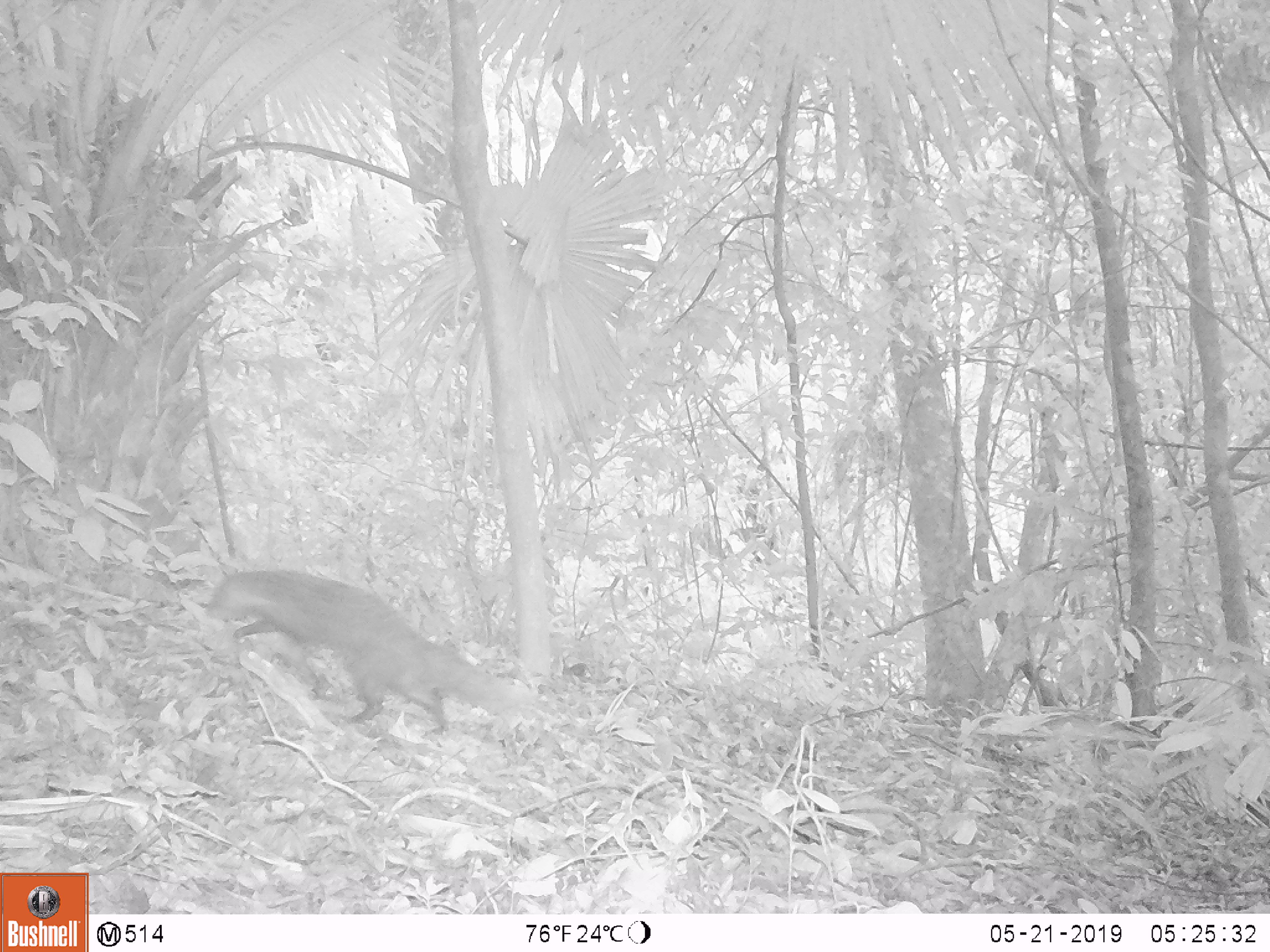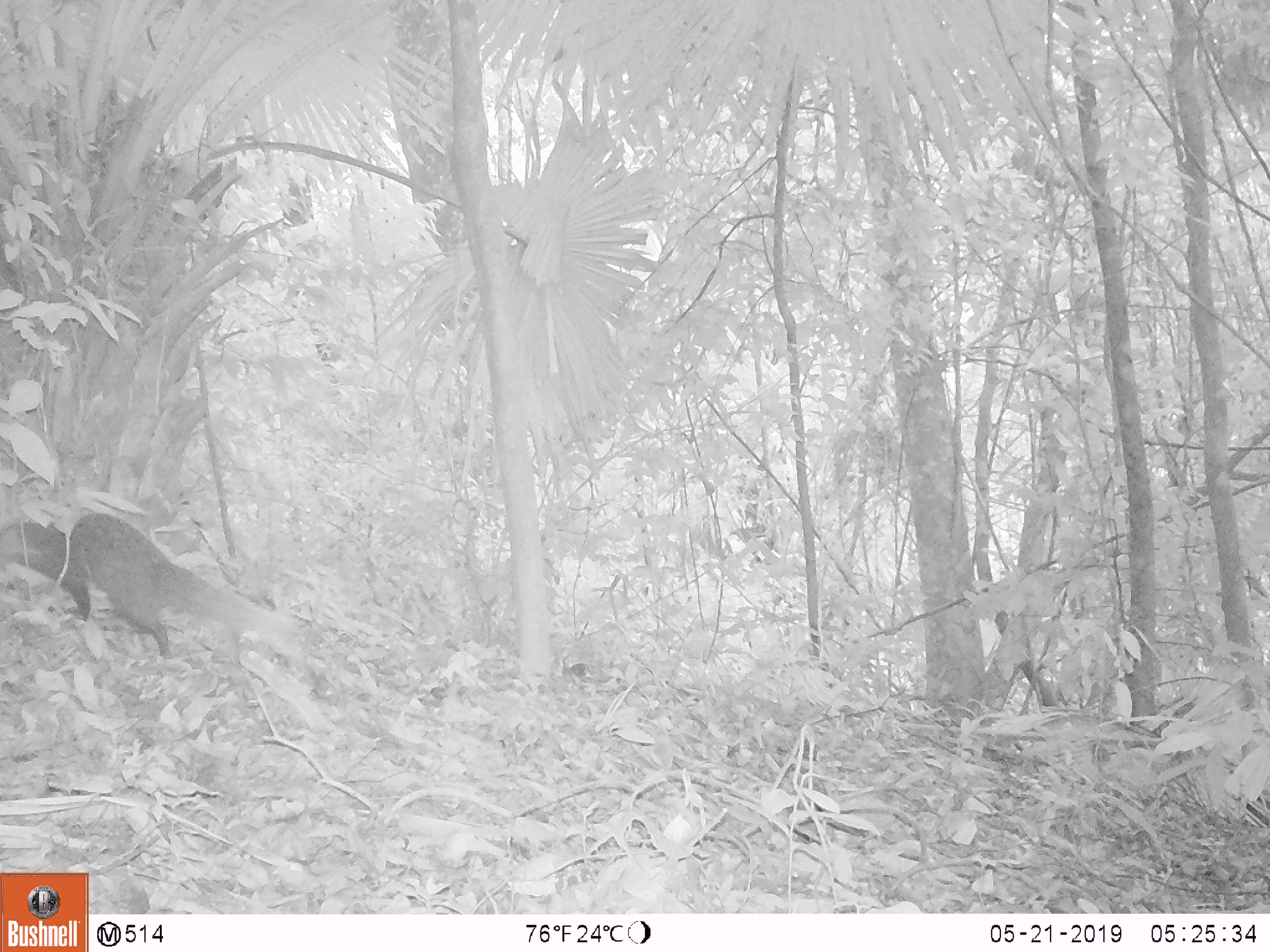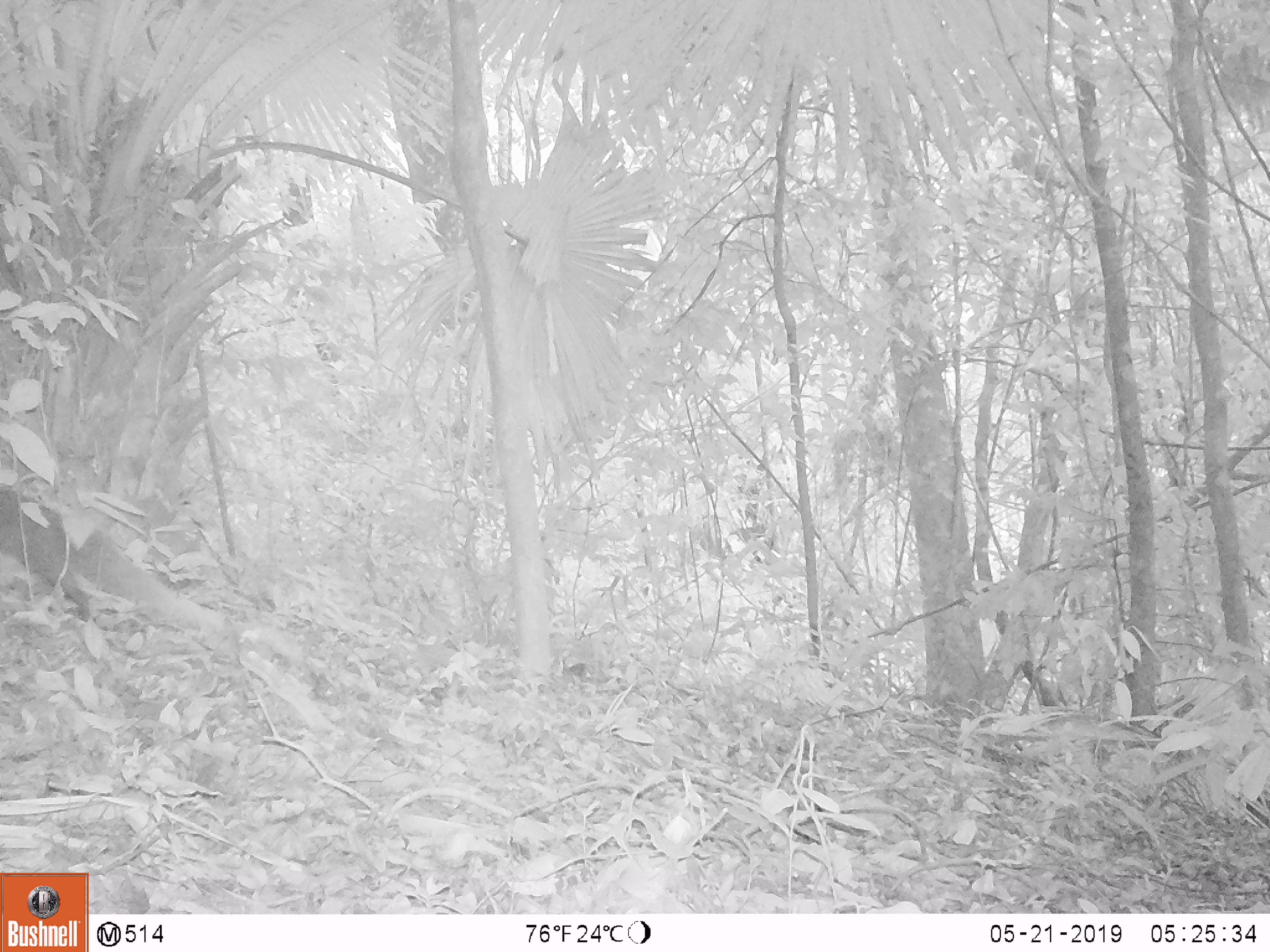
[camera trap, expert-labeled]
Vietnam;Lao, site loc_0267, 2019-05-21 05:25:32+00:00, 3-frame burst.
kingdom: Animalia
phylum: Chordata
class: Mammalia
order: Carnivora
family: Herpestidae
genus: Urva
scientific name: Urva urva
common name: crab-eating mongoose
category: crab eating mongoose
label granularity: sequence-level